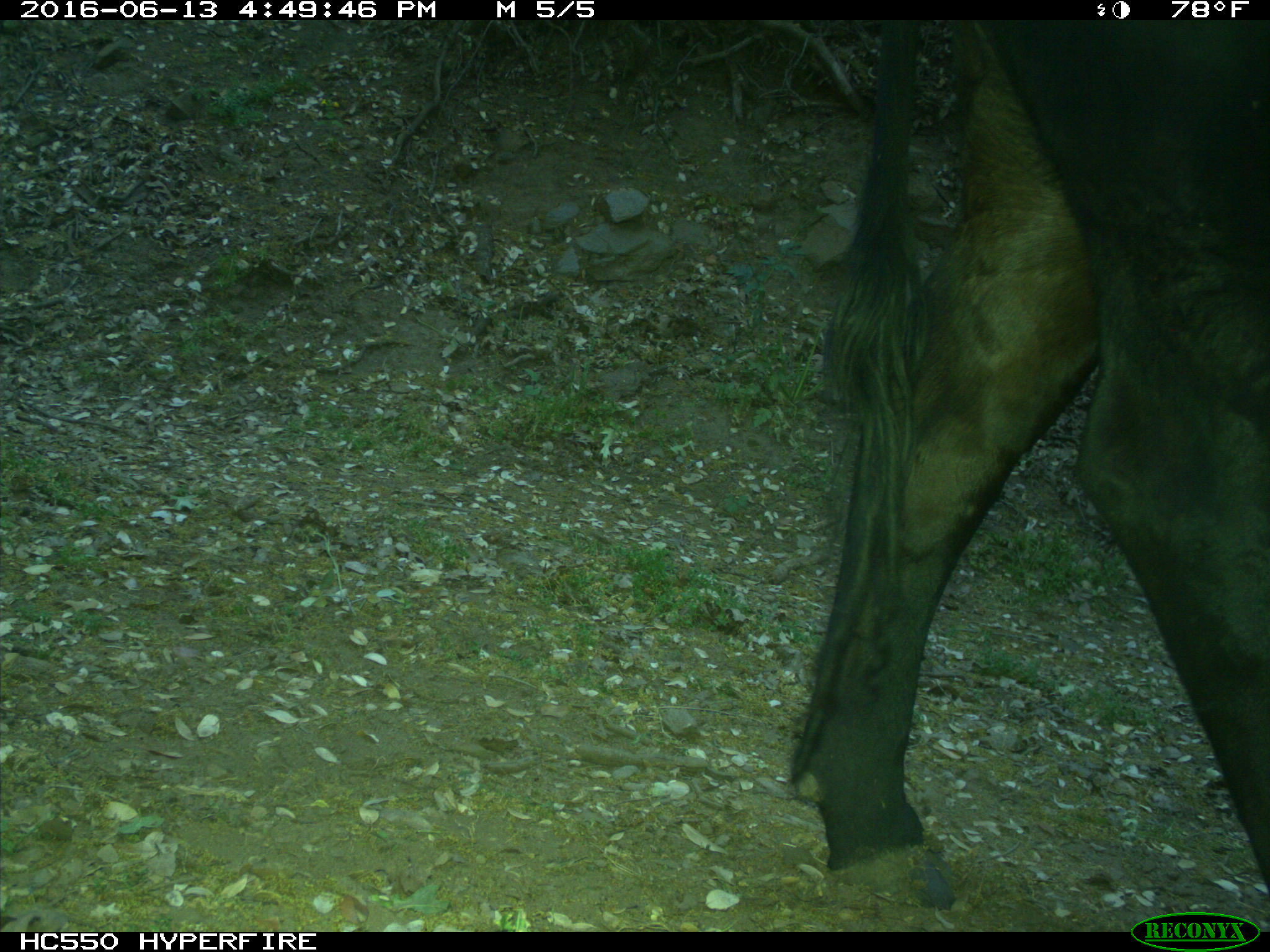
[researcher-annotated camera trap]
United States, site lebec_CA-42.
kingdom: Animalia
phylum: Chordata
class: Mammalia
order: Artiodactyla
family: Bovidae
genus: Bos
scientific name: Bos taurus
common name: domestic cow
Bos taurus (domestic cow).